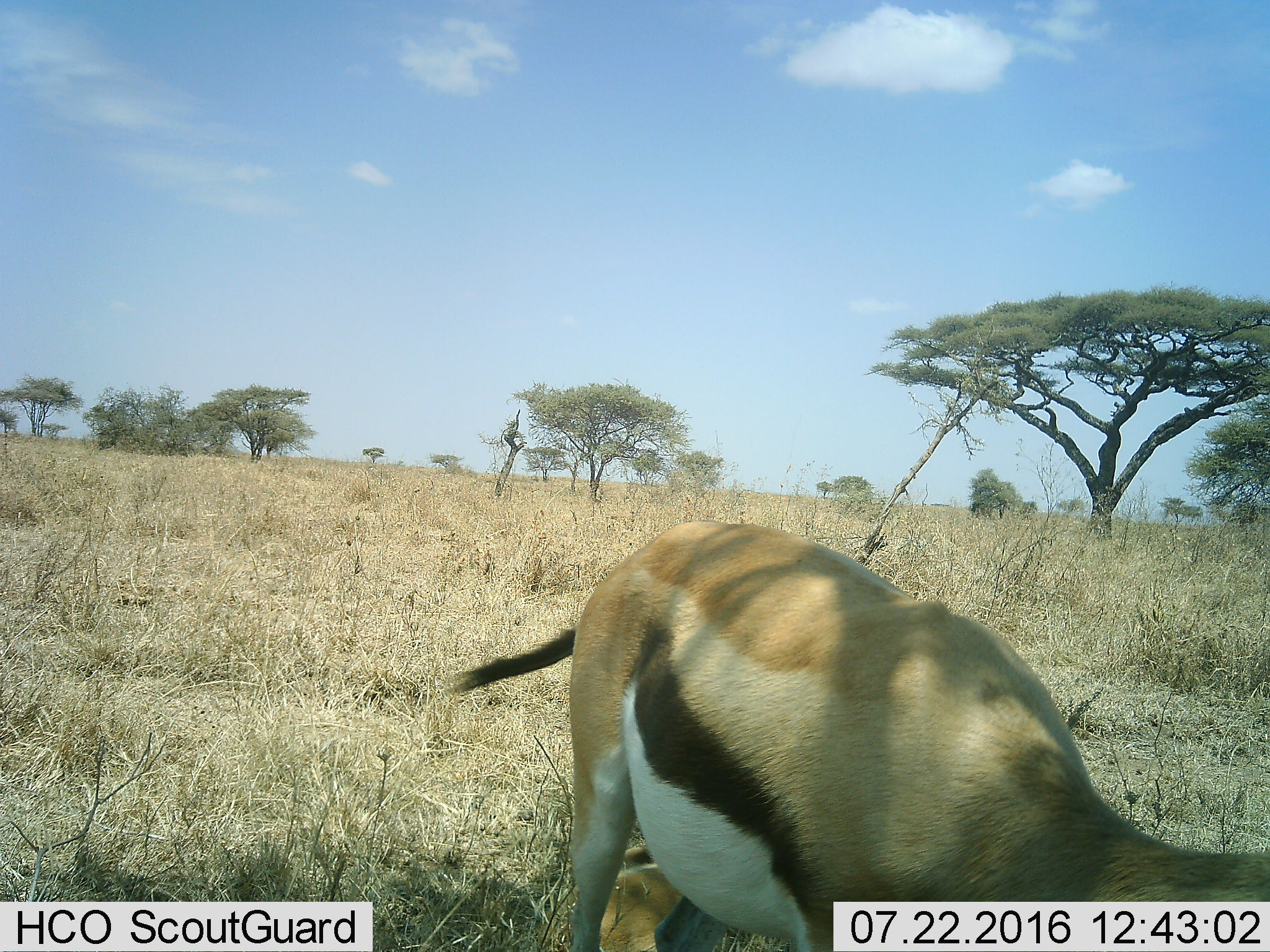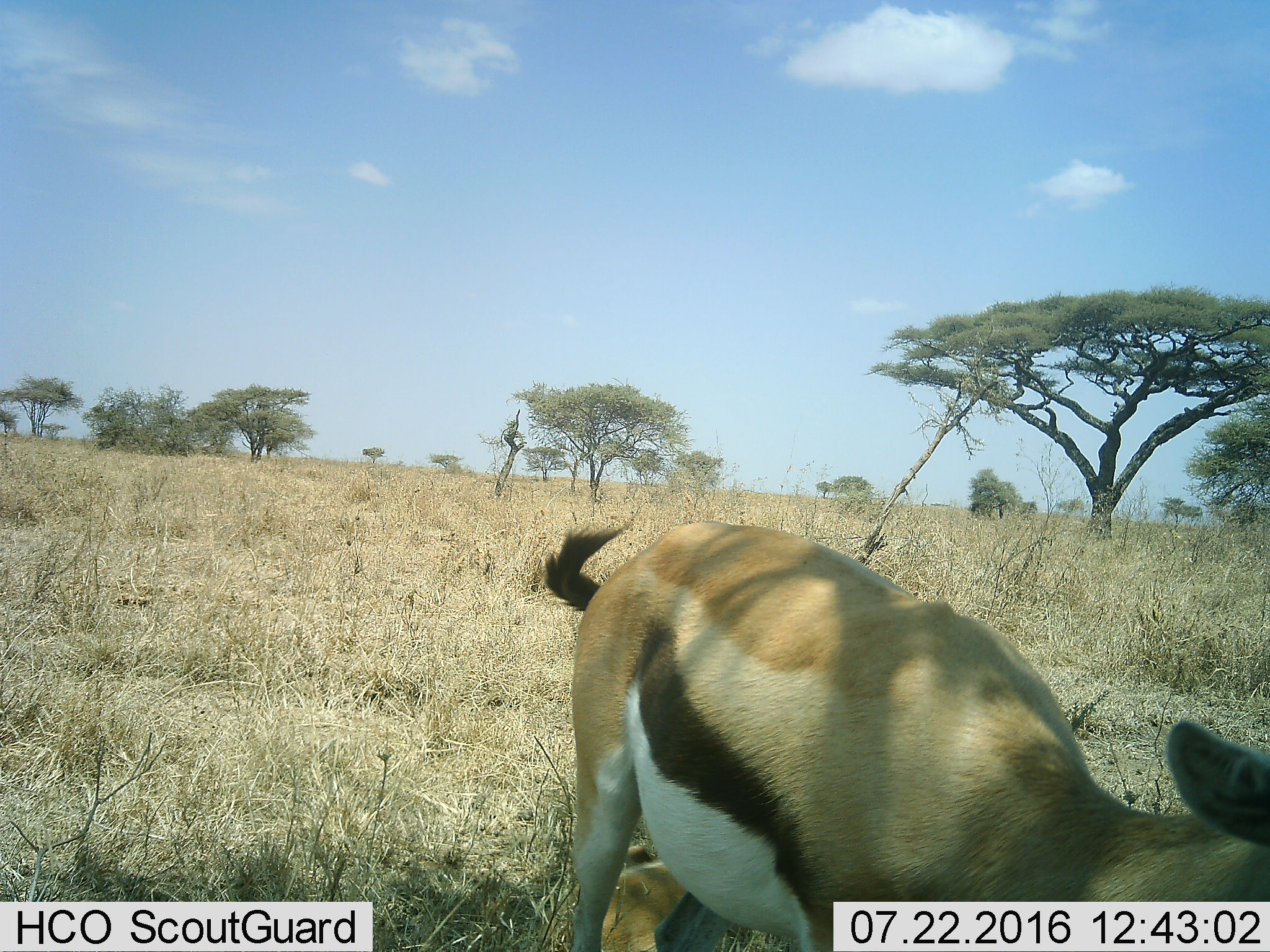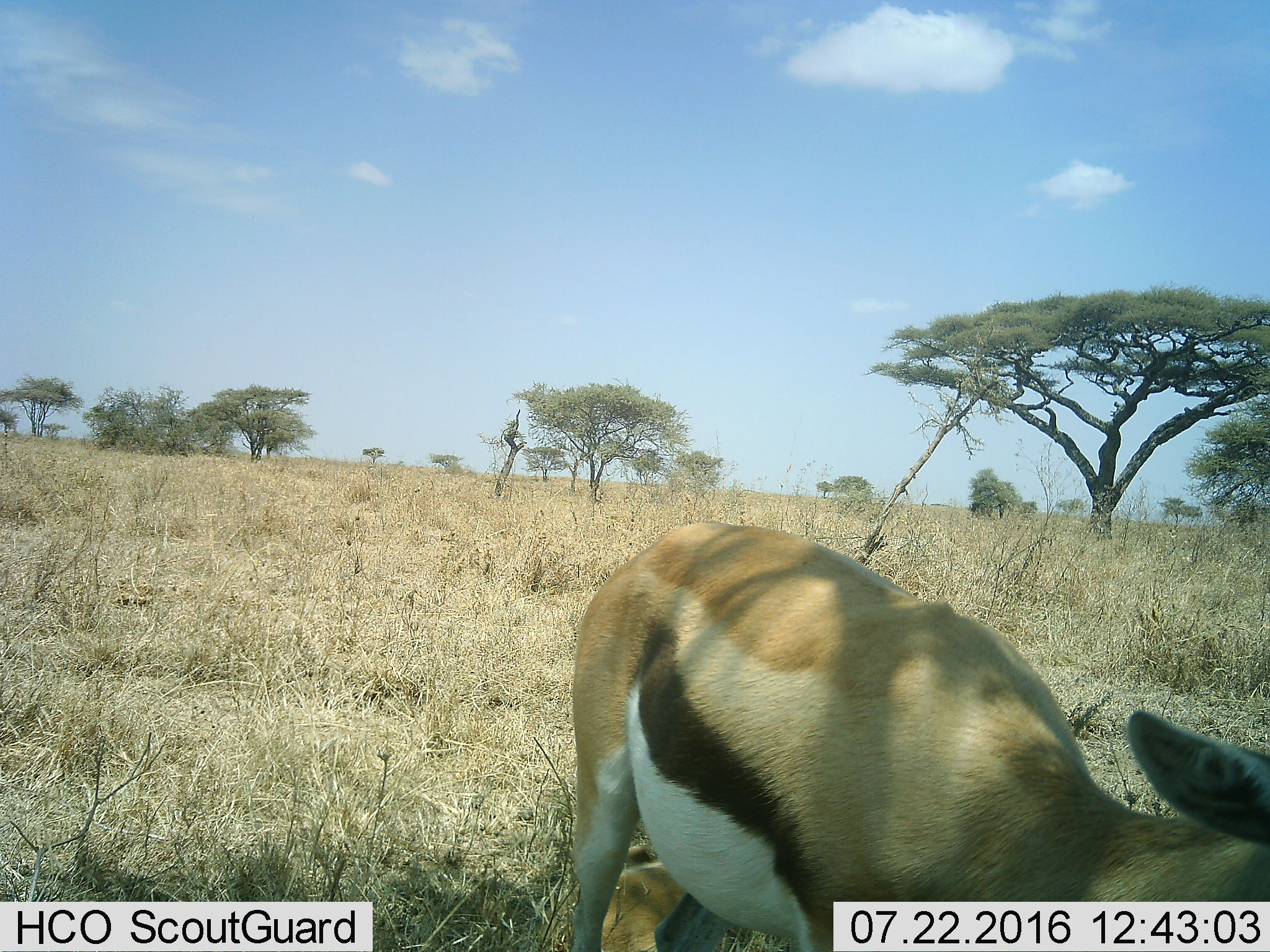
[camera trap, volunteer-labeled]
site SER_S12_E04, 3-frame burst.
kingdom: Animalia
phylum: Chordata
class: Mammalia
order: Artiodactyla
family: Bovidae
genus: Eudorcas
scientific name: Eudorcas thomsonii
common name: thomson's gazelle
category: gazellethomsons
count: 1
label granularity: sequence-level